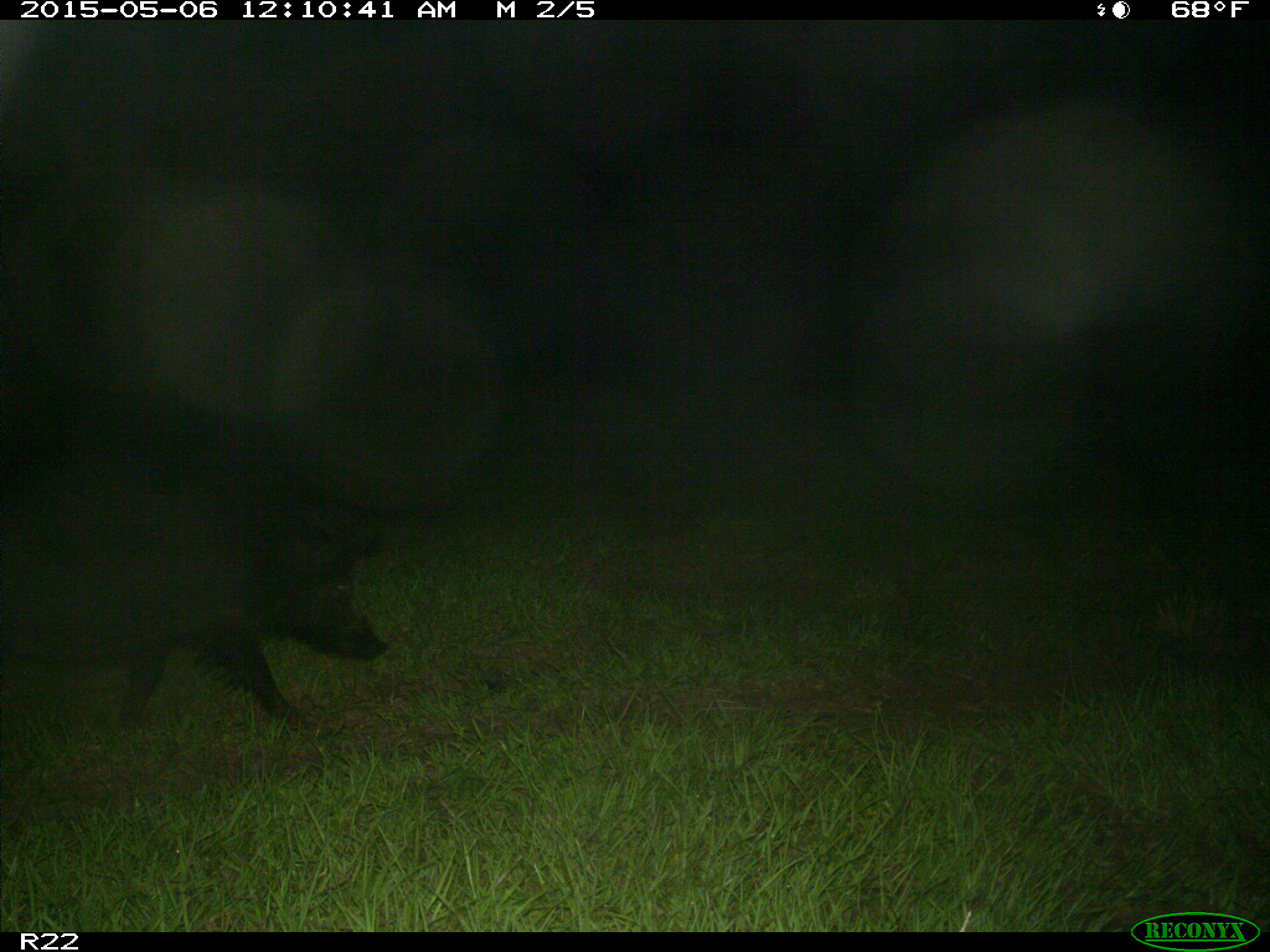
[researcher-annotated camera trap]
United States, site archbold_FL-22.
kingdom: Animalia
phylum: Chordata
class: Mammalia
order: Artiodactyla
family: Suidae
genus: Sus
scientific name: Sus scrofa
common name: wild boar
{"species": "Sus scrofa (wild boar)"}